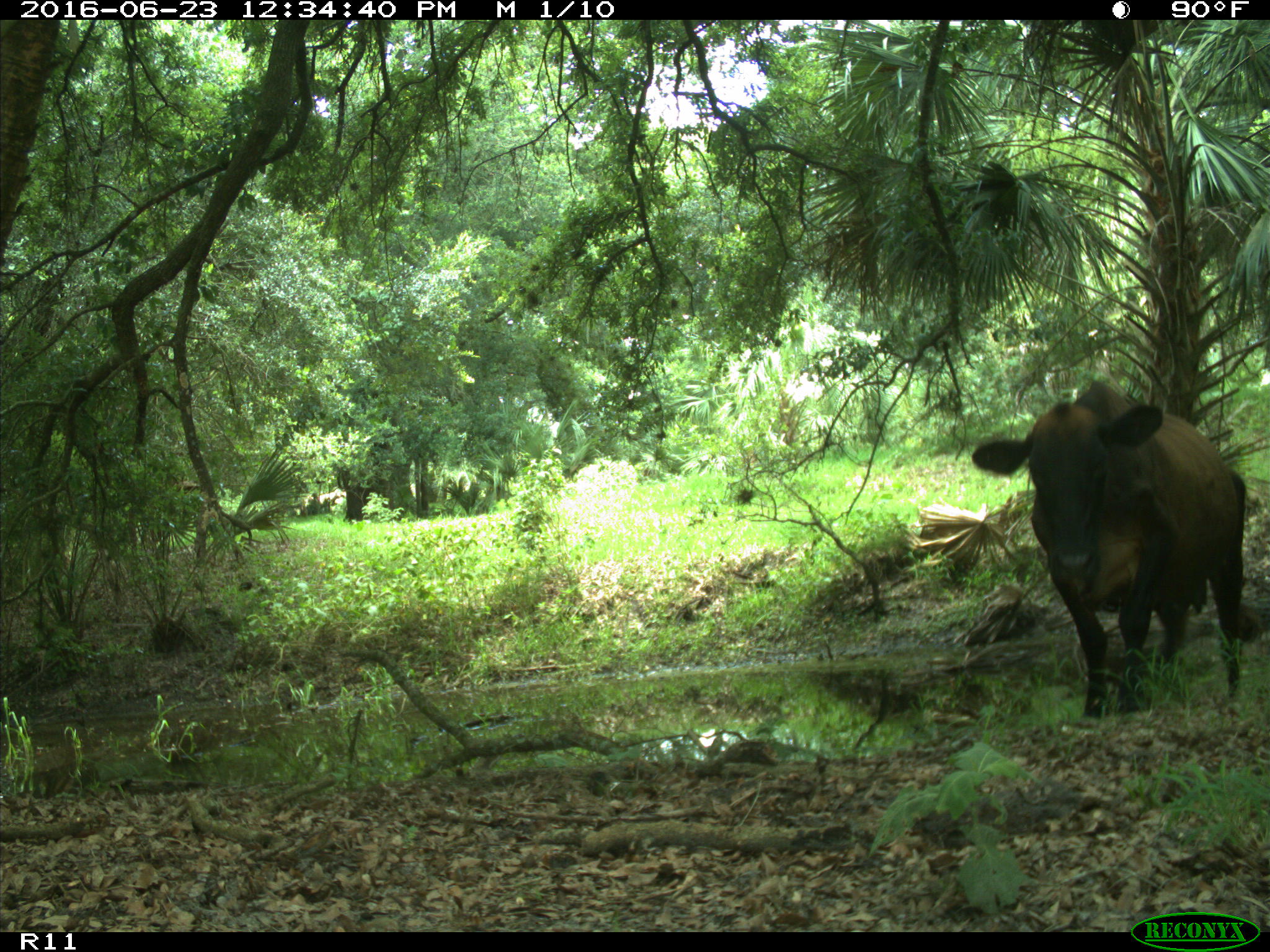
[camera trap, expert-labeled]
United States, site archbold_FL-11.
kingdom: Animalia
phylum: Chordata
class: Mammalia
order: Artiodactyla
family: Bovidae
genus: Bos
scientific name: Bos taurus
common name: domestic cow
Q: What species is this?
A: Bos taurus (domestic cow).